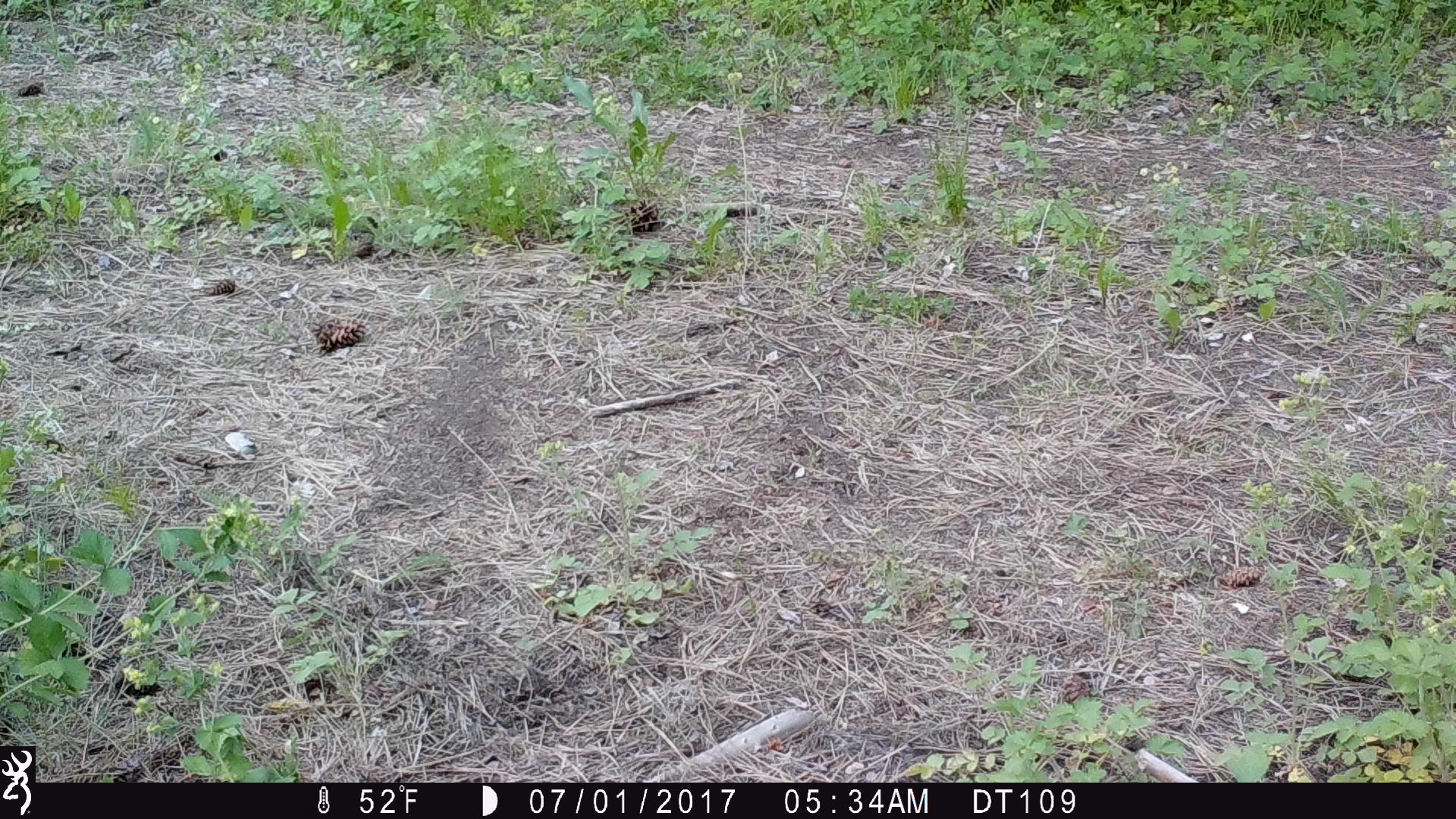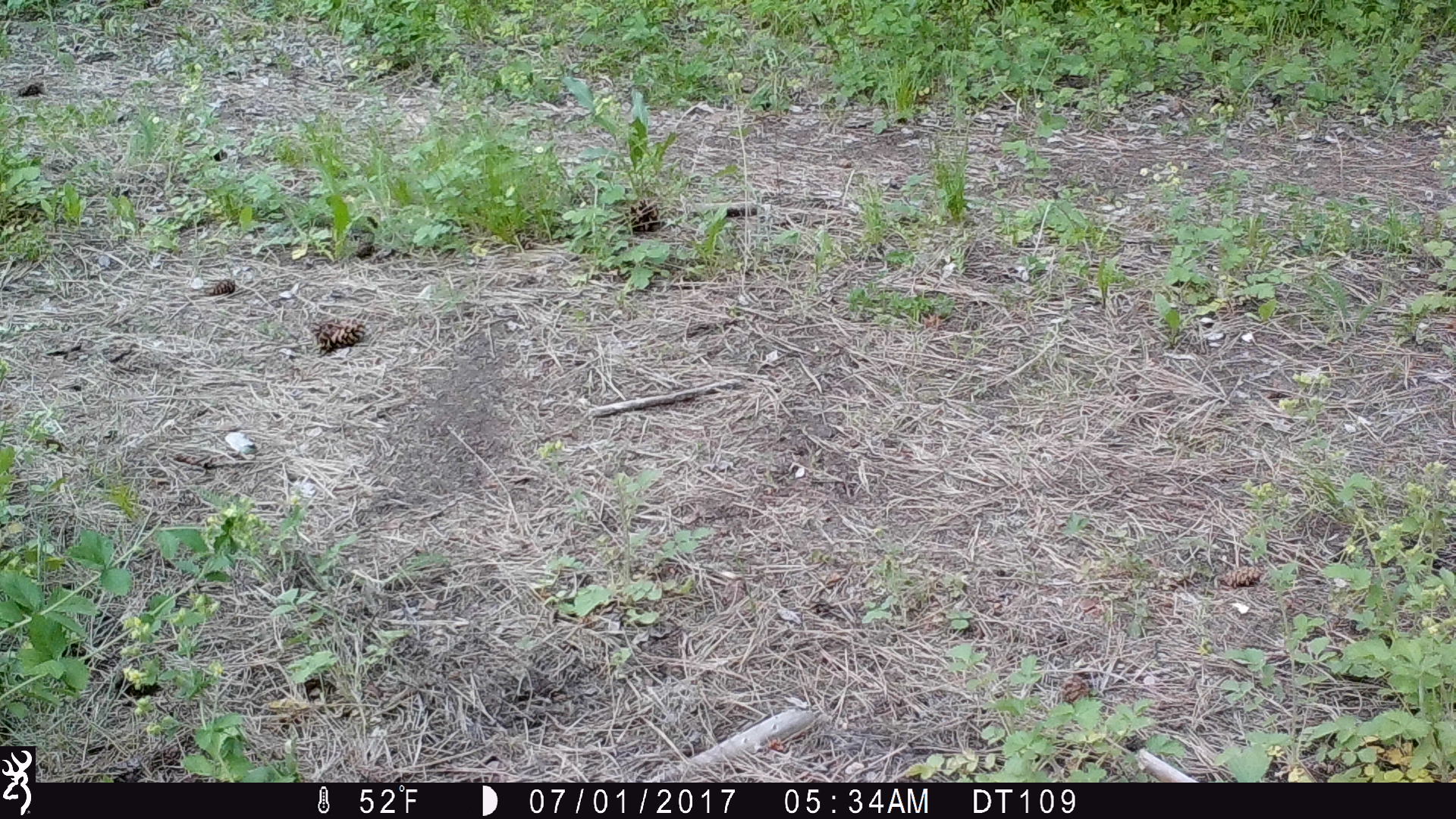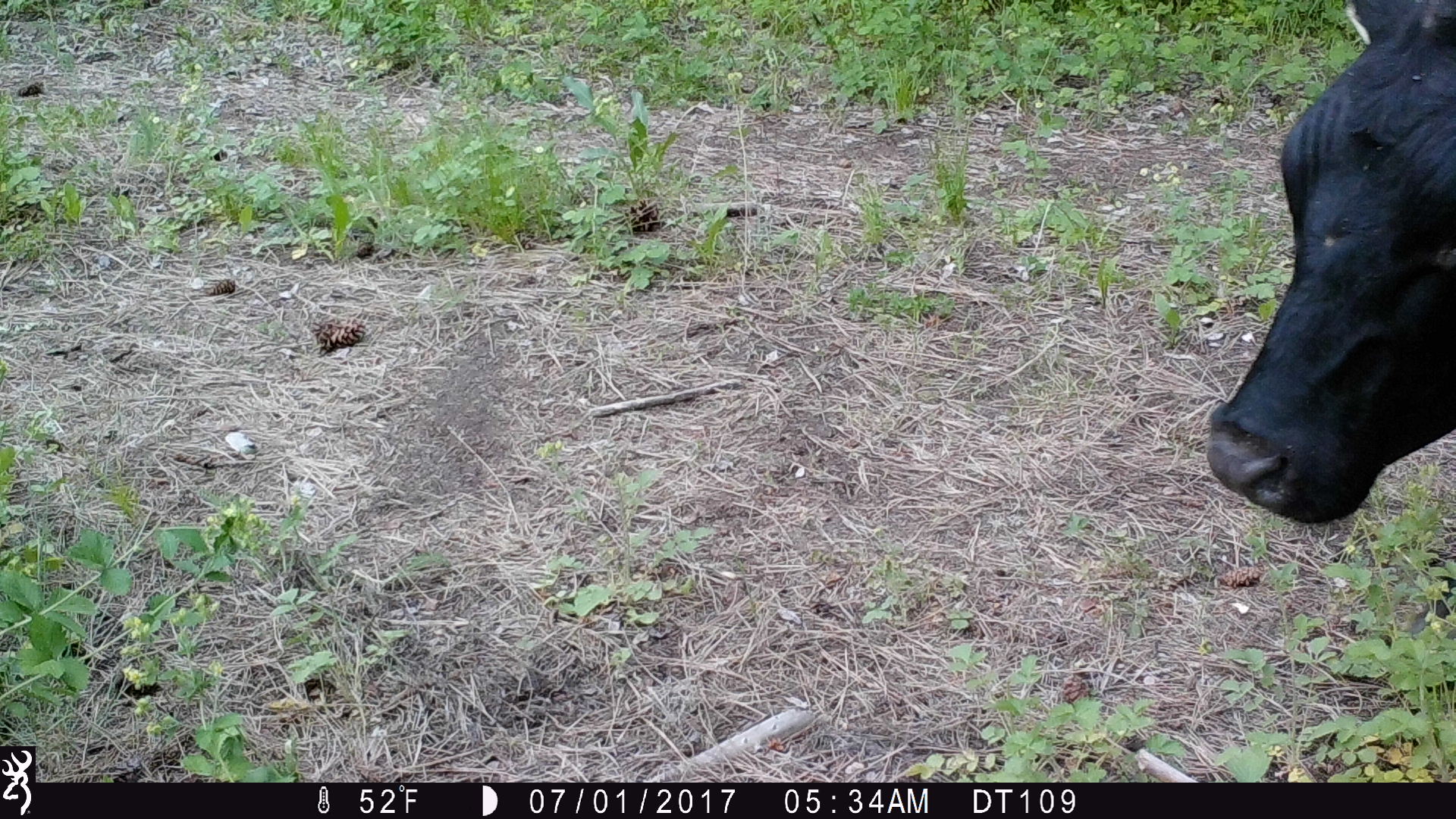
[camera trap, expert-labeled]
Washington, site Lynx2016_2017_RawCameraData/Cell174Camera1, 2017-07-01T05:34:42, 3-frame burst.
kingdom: Animalia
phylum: Chordata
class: Mammalia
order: Artiodactyla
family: Bovidae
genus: Bos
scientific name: Bos taurus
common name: domestic cattle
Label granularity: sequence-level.